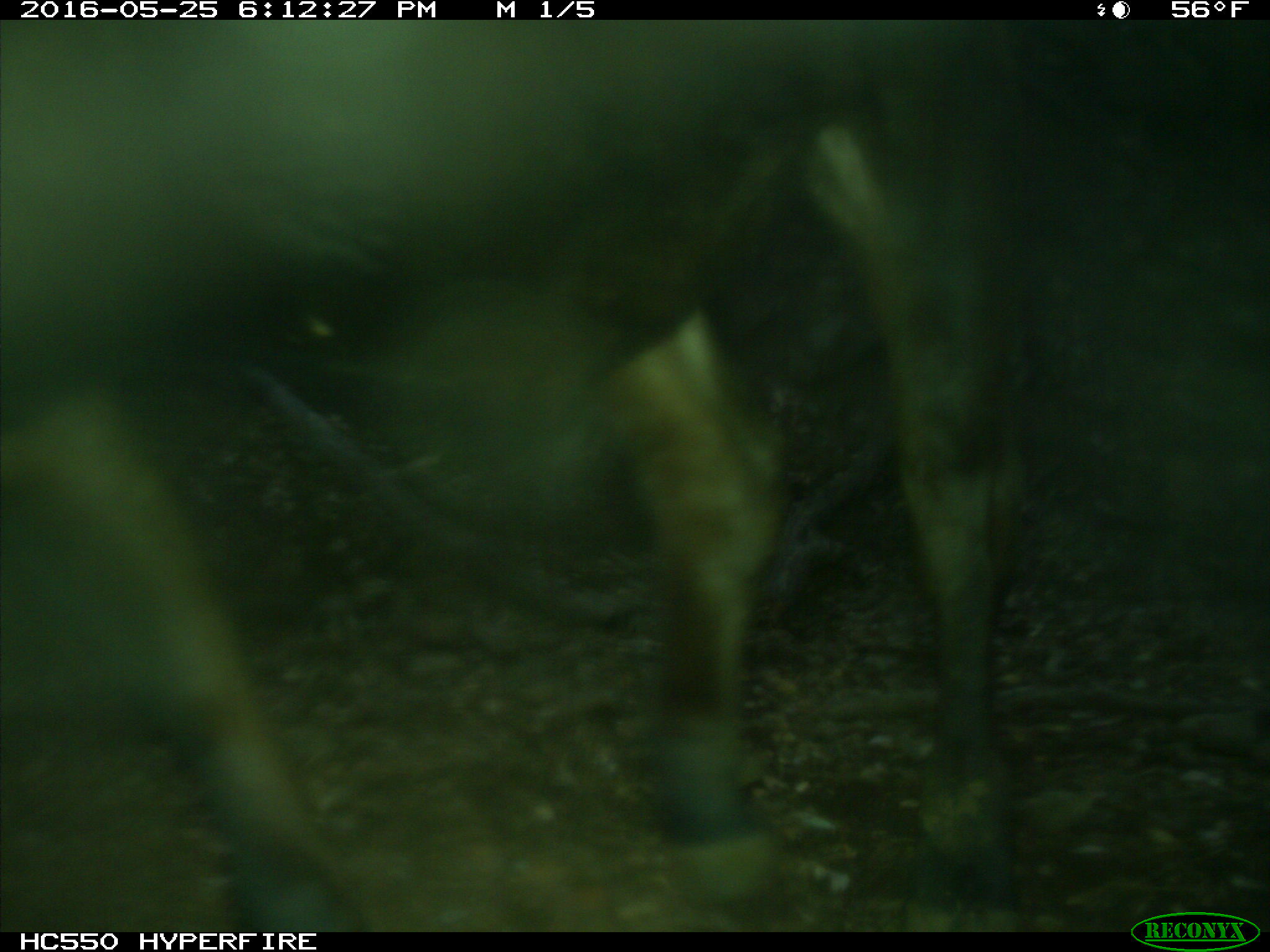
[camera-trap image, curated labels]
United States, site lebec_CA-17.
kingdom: Animalia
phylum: Chordata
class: Mammalia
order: Artiodactyla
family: Bovidae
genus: Bos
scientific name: Bos taurus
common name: domestic cow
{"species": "Bos taurus (domestic cow)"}